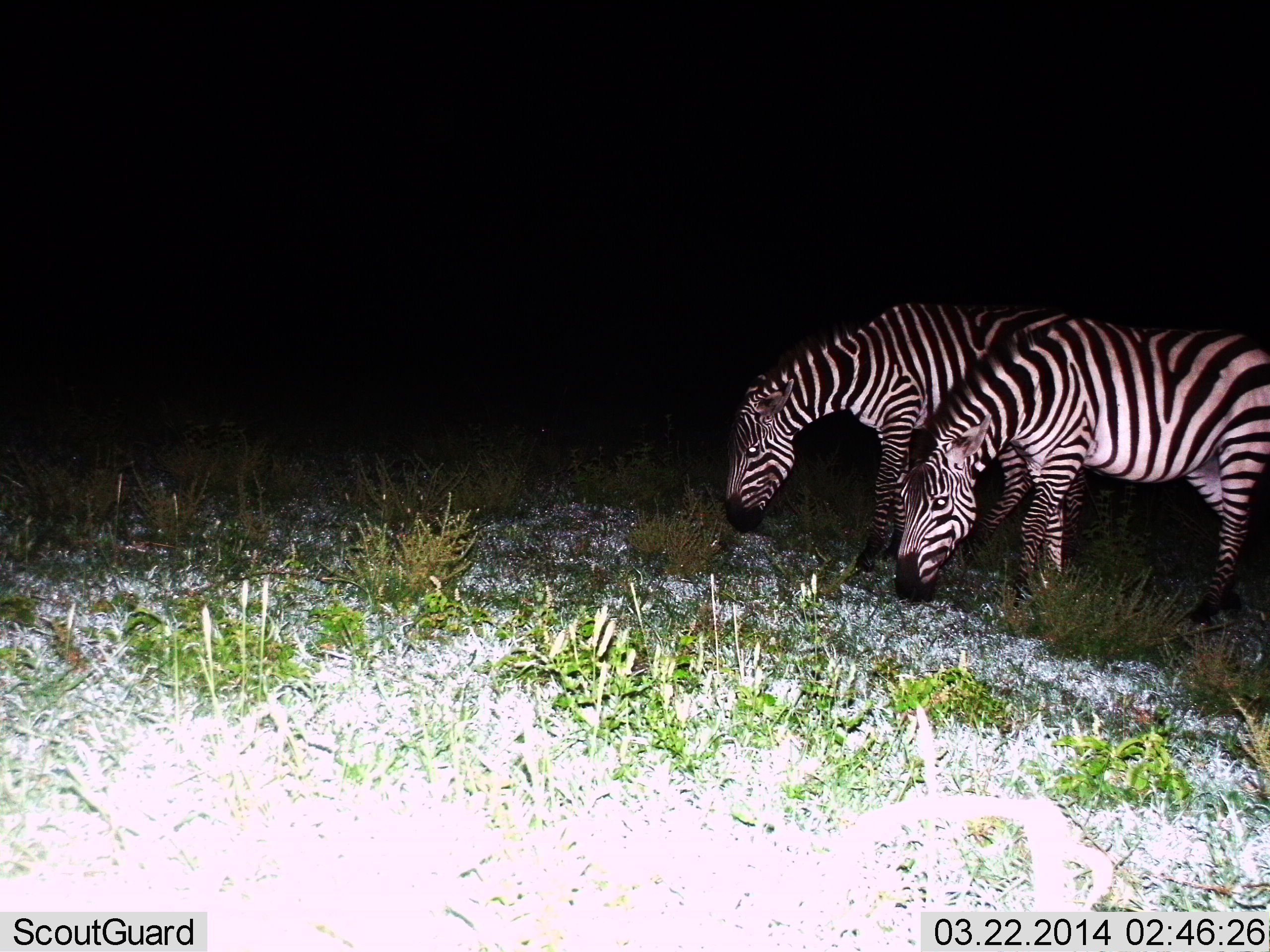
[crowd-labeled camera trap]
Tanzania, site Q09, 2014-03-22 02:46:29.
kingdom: Animalia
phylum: Chordata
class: Mammalia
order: Perissodactyla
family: Equidae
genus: Equus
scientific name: Equus quagga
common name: plains zebra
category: zebra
Zebra (plains zebra) (Equus quagga), count 2. Behavior (volunteer vote fractions): standing 0%, resting 0%, moving 0%, interacting 0%. Young present (vote fraction): 0%. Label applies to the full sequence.